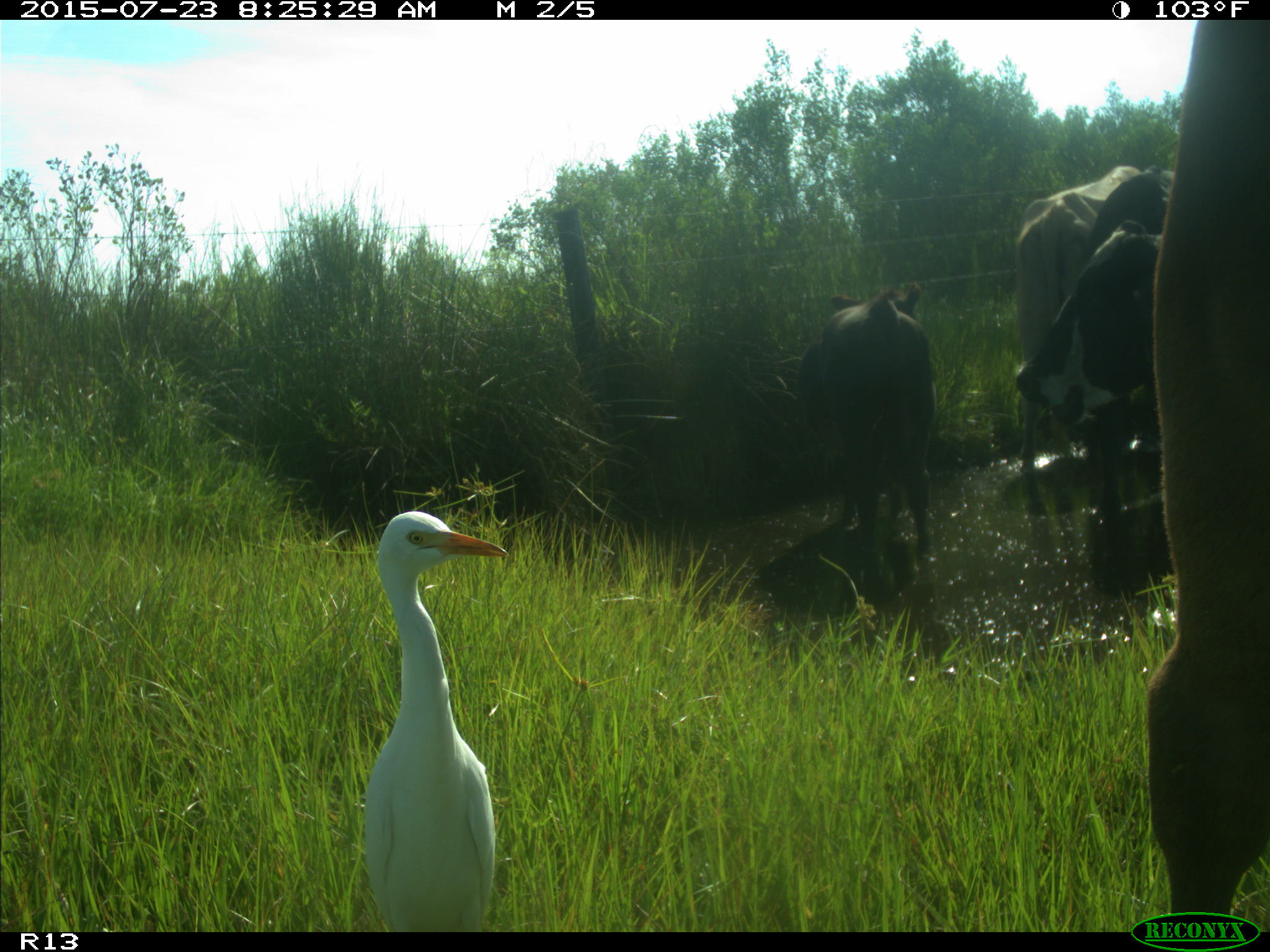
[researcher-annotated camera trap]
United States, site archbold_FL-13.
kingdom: Animalia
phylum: Chordata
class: Mammalia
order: Artiodactyla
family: Bovidae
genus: Bos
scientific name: Bos taurus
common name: domestic cow